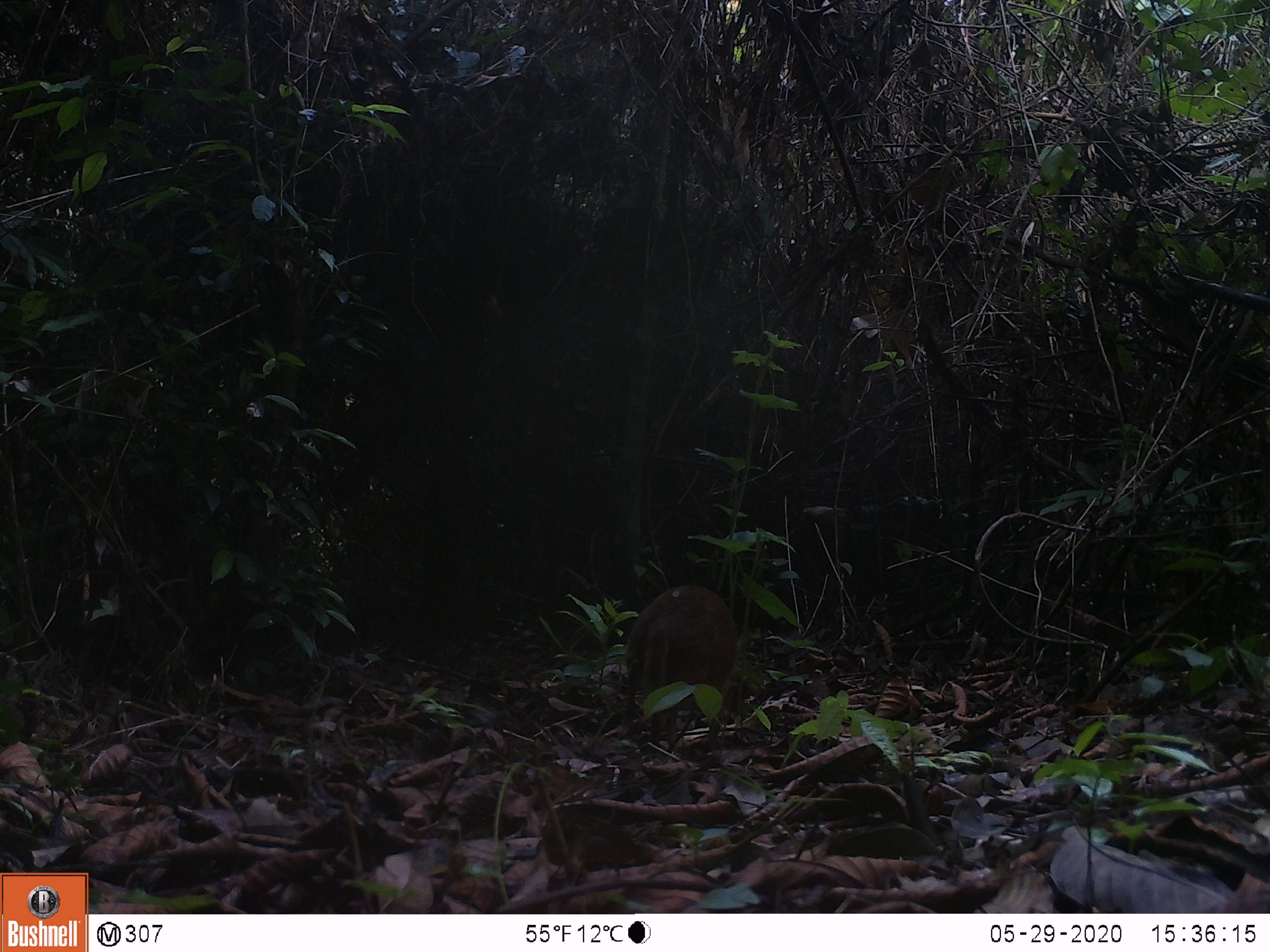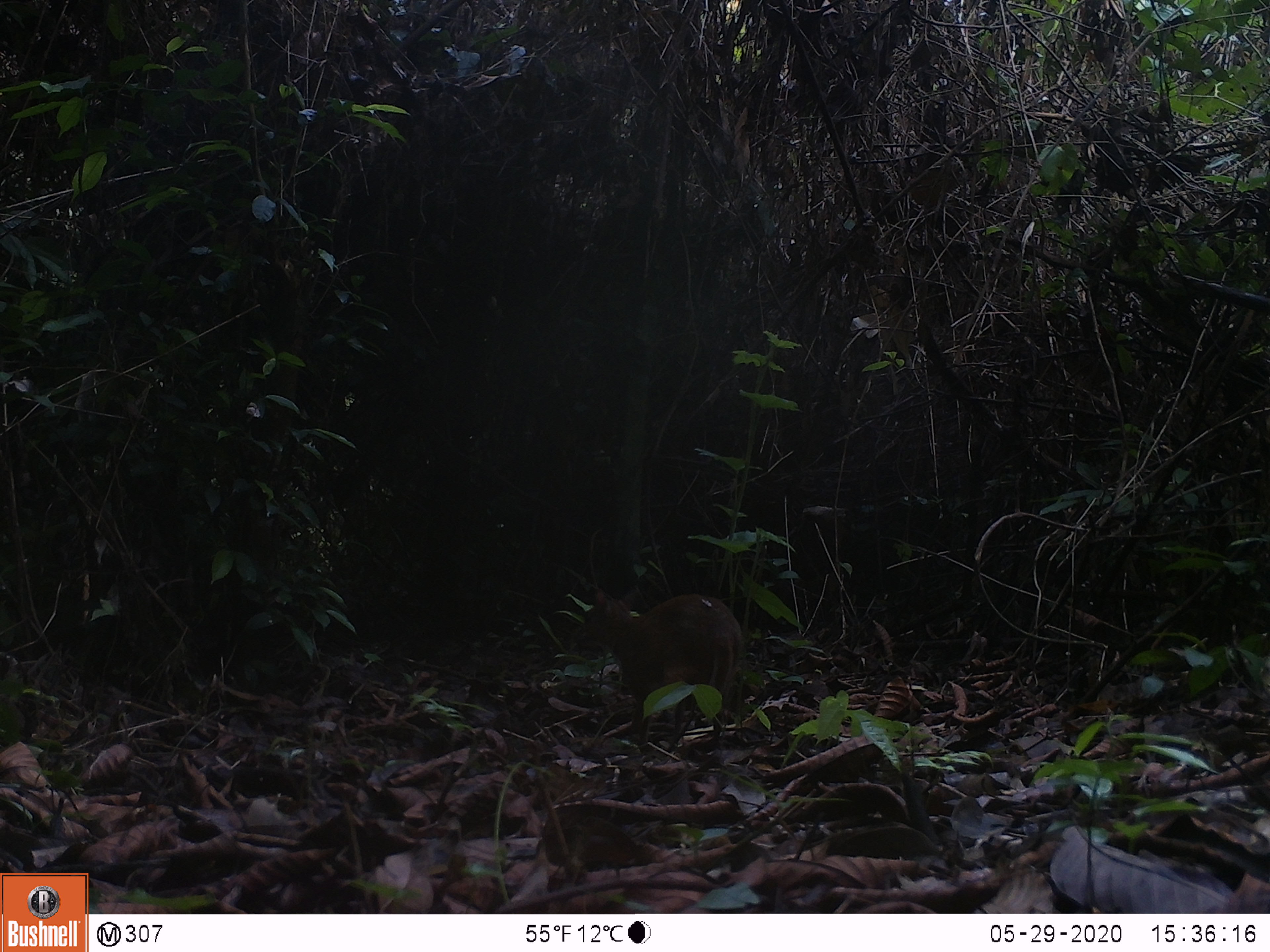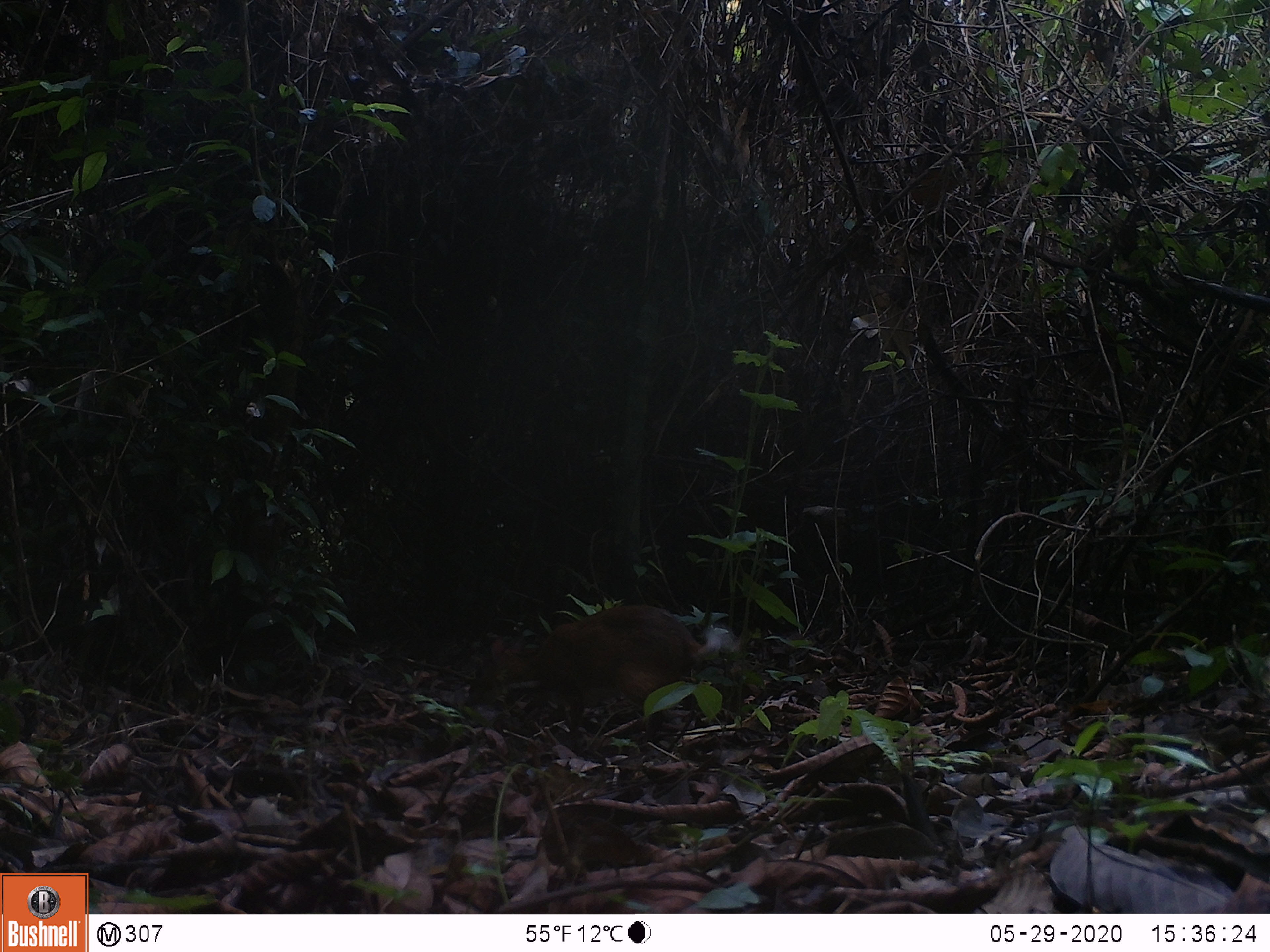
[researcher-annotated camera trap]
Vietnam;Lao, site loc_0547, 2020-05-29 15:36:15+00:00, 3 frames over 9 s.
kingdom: Animalia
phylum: Chordata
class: Mammalia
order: Artiodactyla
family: Tragulidae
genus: Moschiola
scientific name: Moschiola meminna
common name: chevrotain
Chevrotain (Moschiola meminna). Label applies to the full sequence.